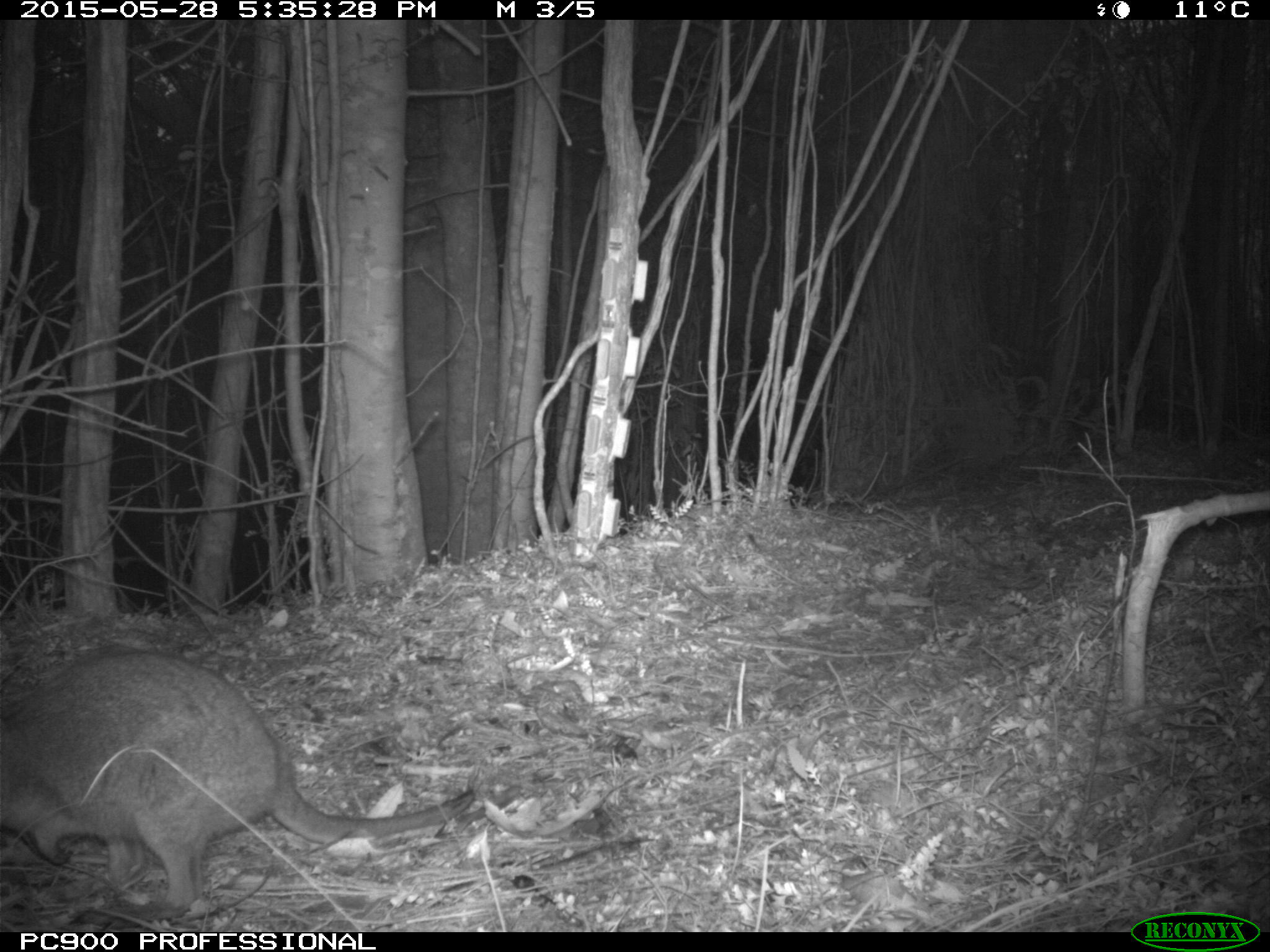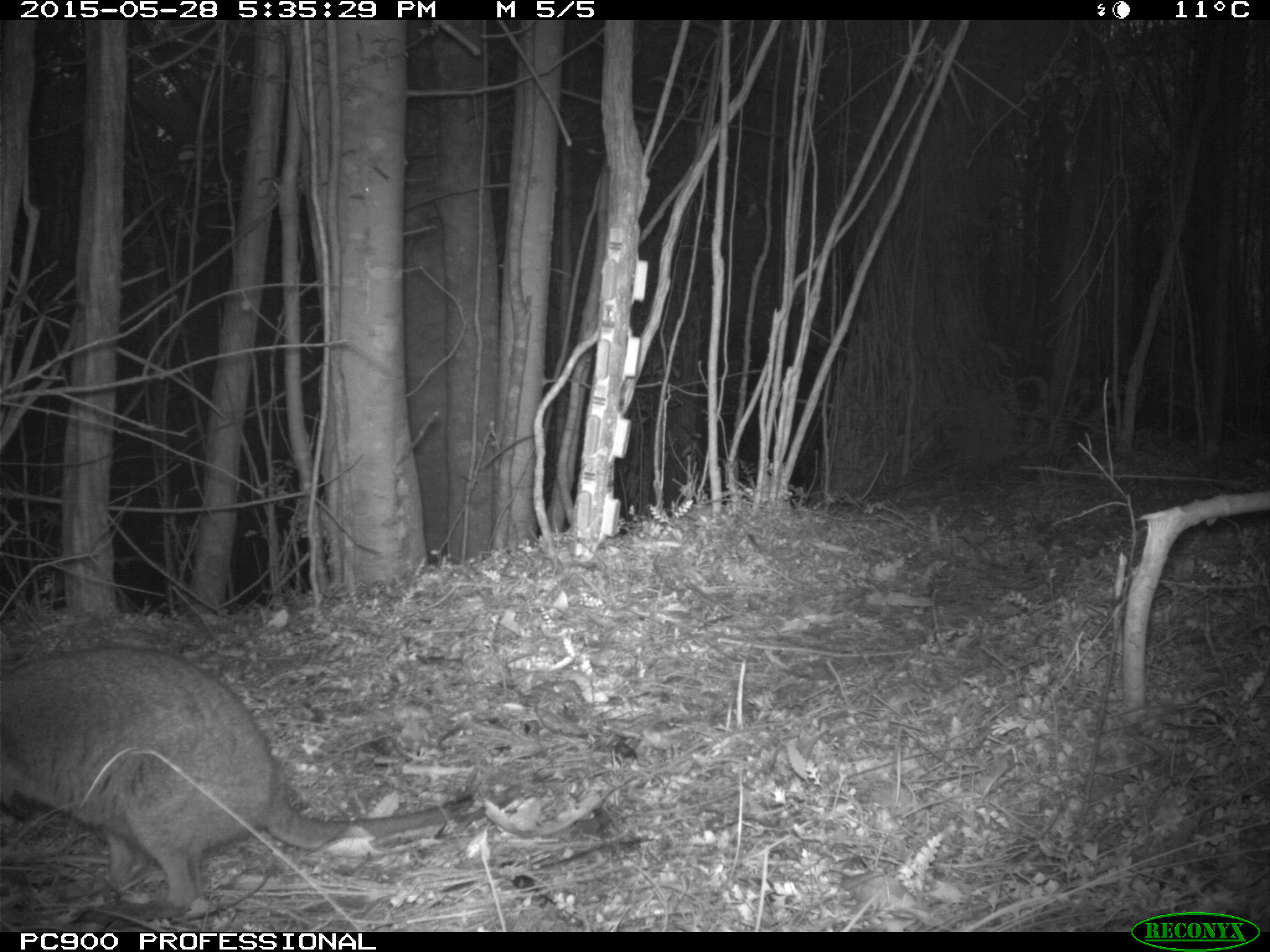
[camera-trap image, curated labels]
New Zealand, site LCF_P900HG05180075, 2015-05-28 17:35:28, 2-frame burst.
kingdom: Animalia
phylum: Chordata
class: Mammalia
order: Diprotodontia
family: Macropodidae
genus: Notamacropus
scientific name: Notamacropus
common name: wallaby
Wallaby (Notamacropus).